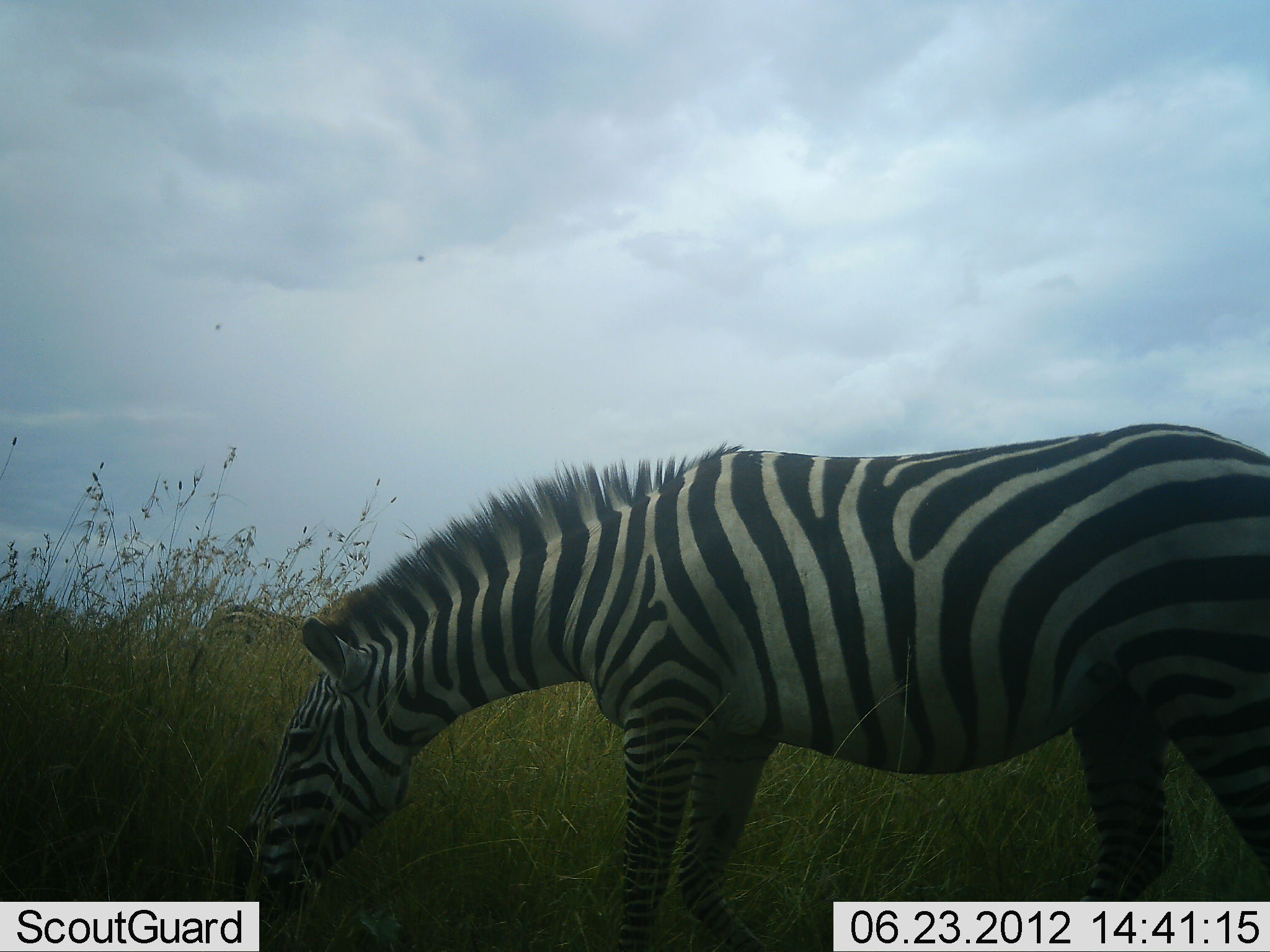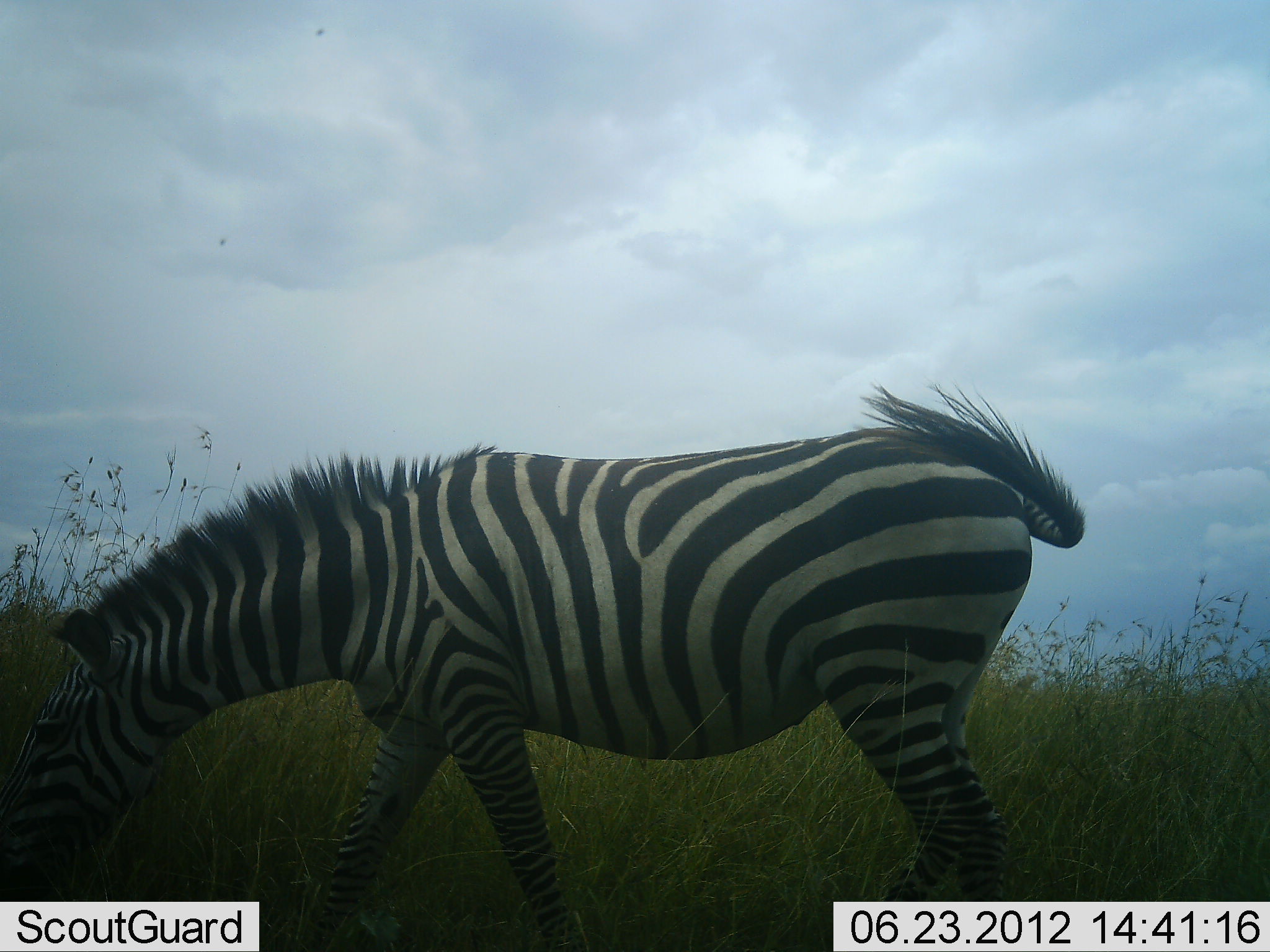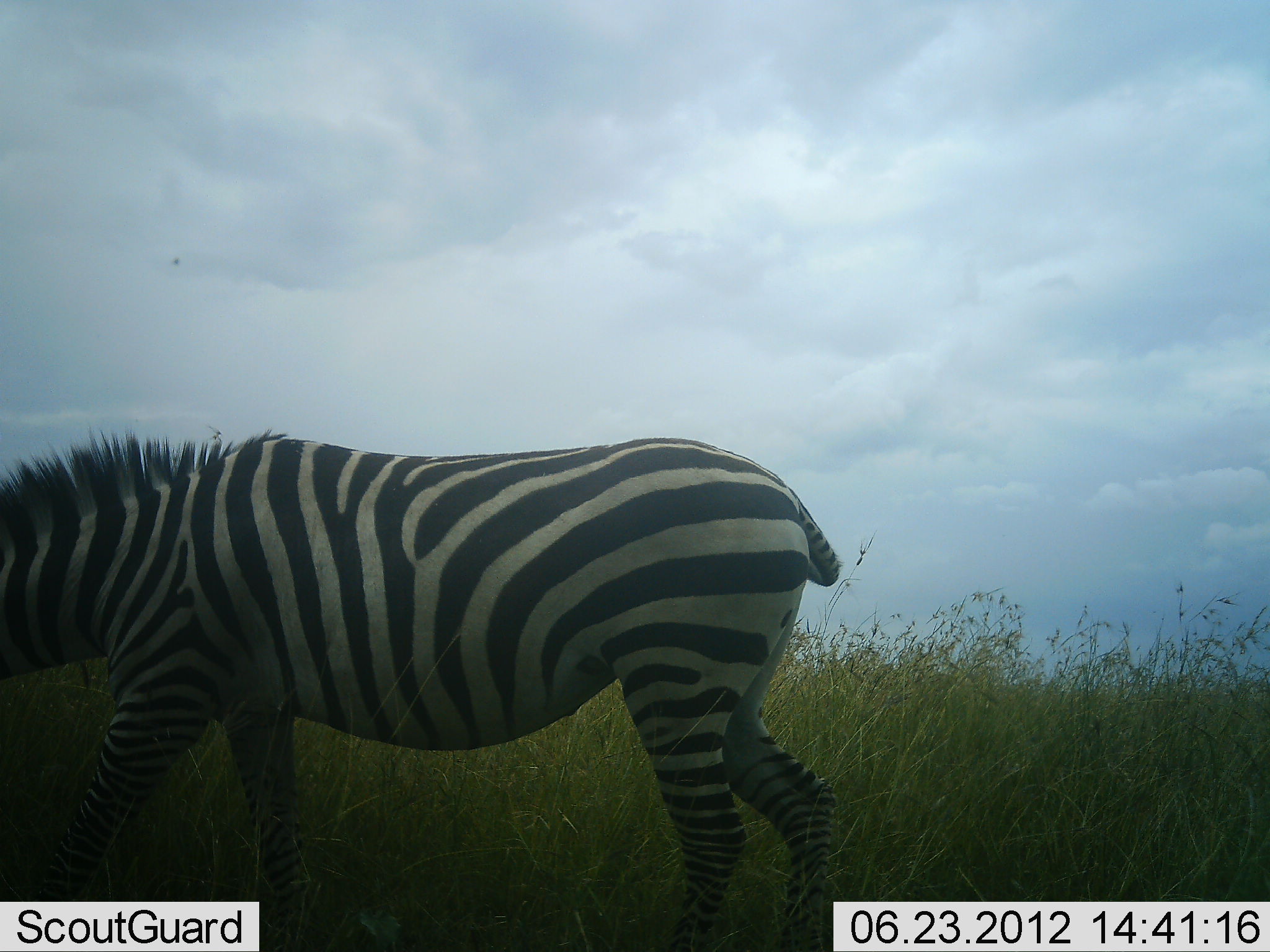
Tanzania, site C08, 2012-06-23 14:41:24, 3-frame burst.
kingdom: Animalia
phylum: Chordata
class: Mammalia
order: Perissodactyla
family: Equidae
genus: Equus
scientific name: Equus quagga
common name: plains zebra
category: zebra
Zebra (plains zebra) (Equus quagga), count 1. Behavior (volunteer vote fractions): standing 0%, resting 0%, moving 100%, interacting 0%. Young present (vote fraction): 0%. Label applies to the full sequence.